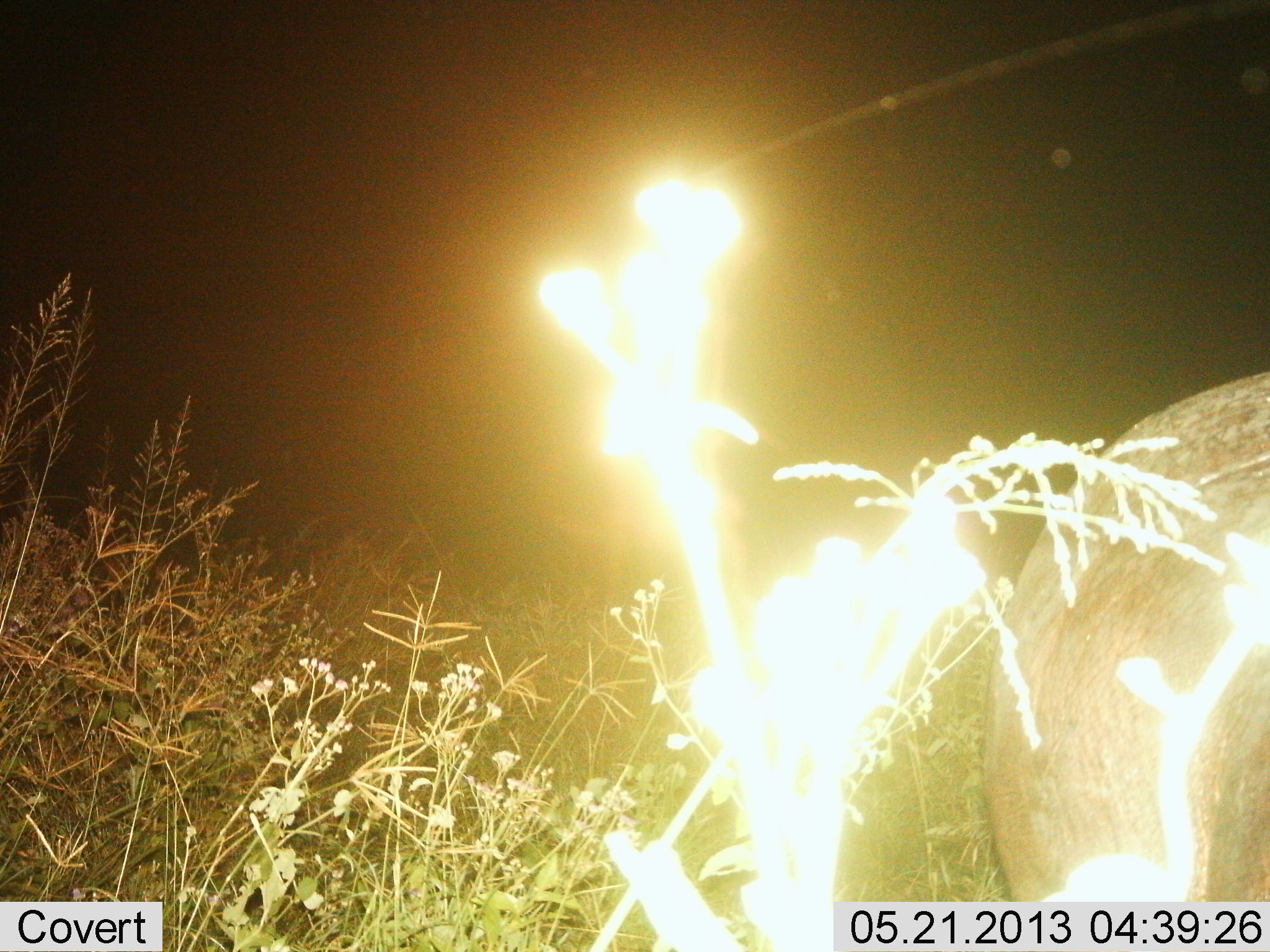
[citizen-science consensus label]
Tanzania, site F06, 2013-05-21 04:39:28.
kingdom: Animalia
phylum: Chordata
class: Mammalia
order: Artiodactyla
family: Hippopotamidae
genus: Hippopotamus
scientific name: Hippopotamus amphibius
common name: hippopotamus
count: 1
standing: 83%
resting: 0%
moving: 17%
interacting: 0%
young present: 0%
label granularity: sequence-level